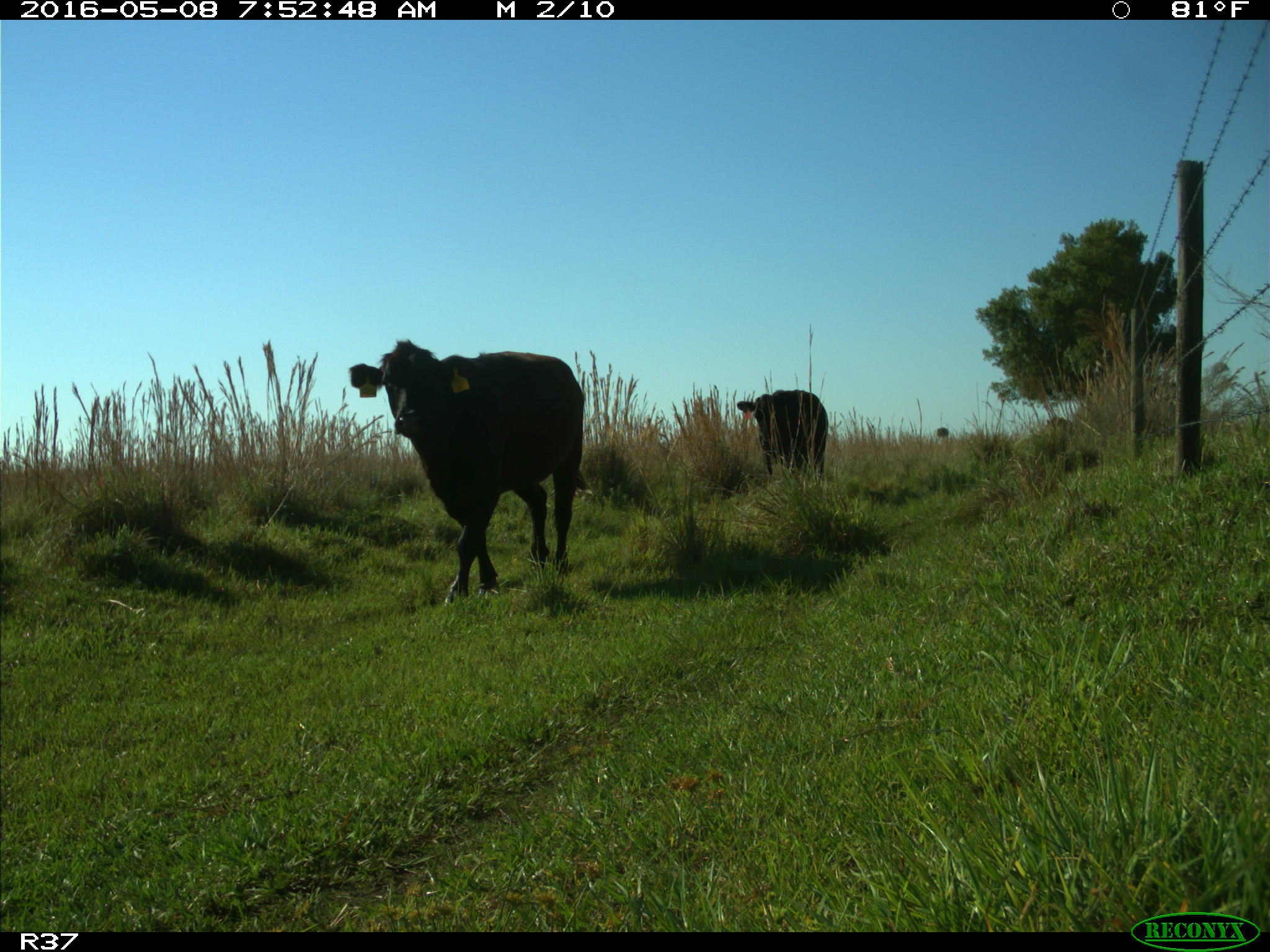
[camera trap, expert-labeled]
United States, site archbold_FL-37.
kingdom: Animalia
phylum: Chordata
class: Mammalia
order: Artiodactyla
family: Bovidae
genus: Bos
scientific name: Bos taurus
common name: domestic cow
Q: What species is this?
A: Bos taurus (domestic cow).